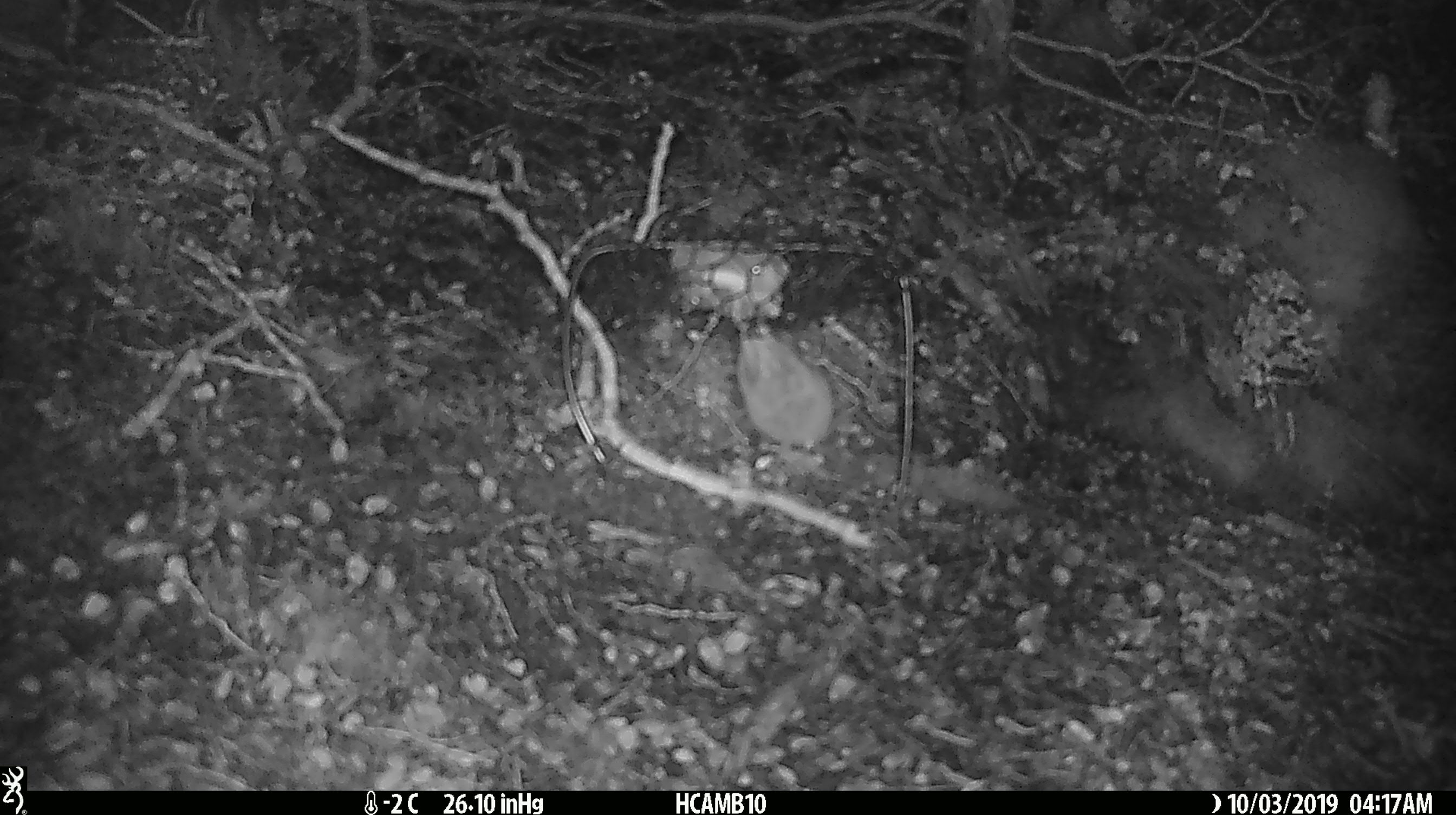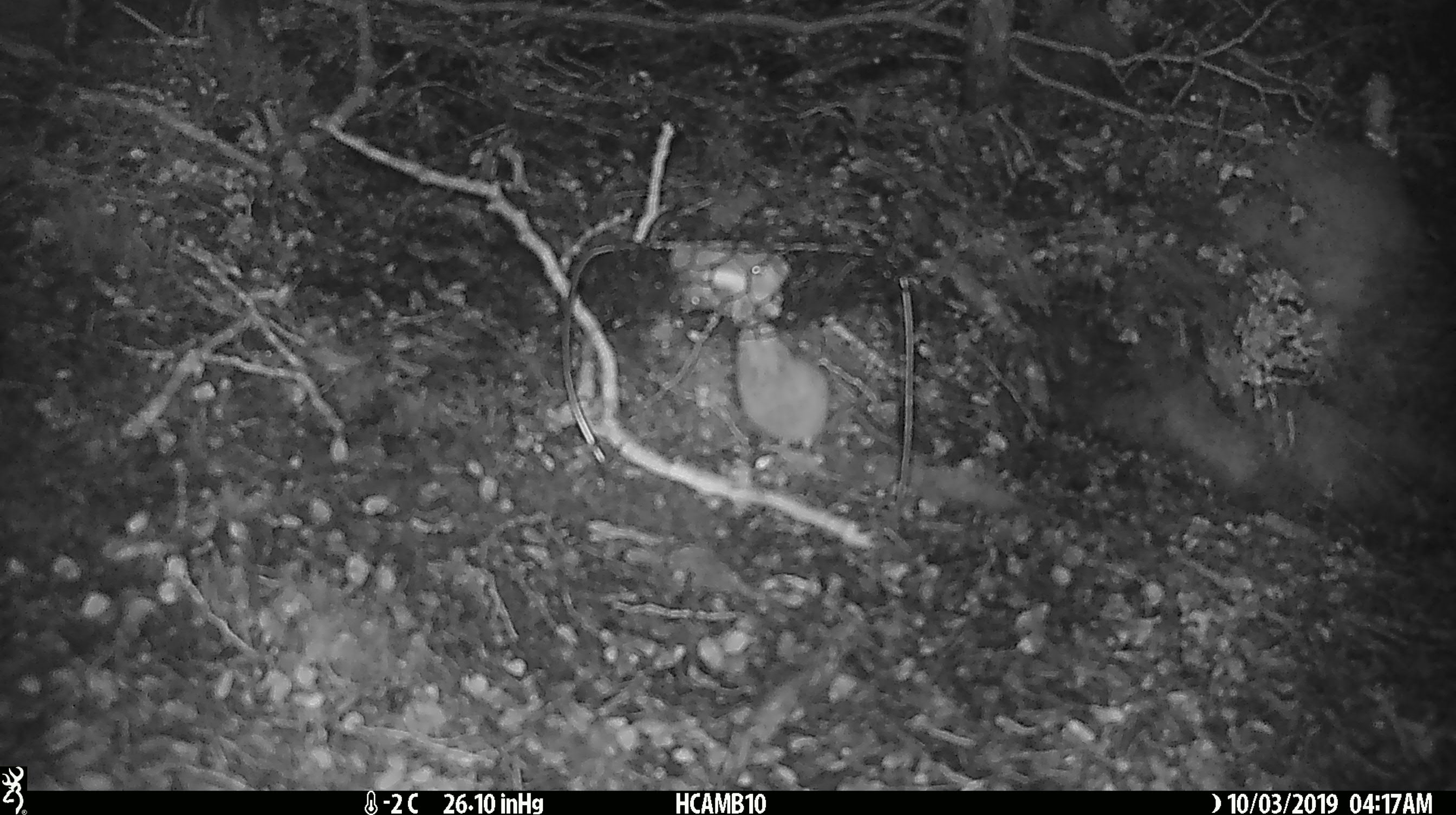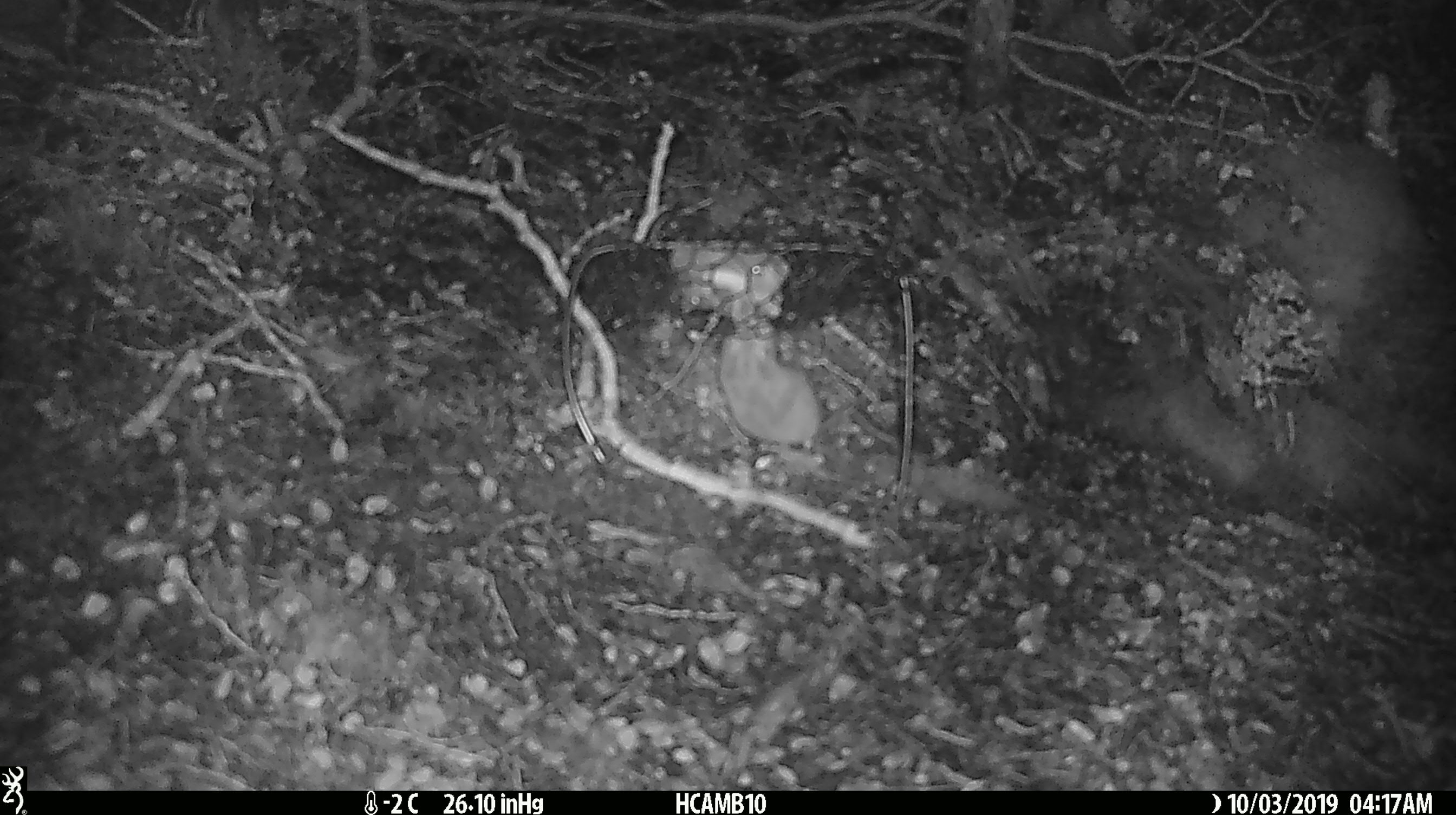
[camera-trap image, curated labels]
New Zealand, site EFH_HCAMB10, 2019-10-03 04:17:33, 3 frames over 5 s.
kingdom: Animalia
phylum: Chordata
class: Mammalia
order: Rodentia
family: Muridae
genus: Mus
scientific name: Mus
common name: mouse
Mouse (Mus).